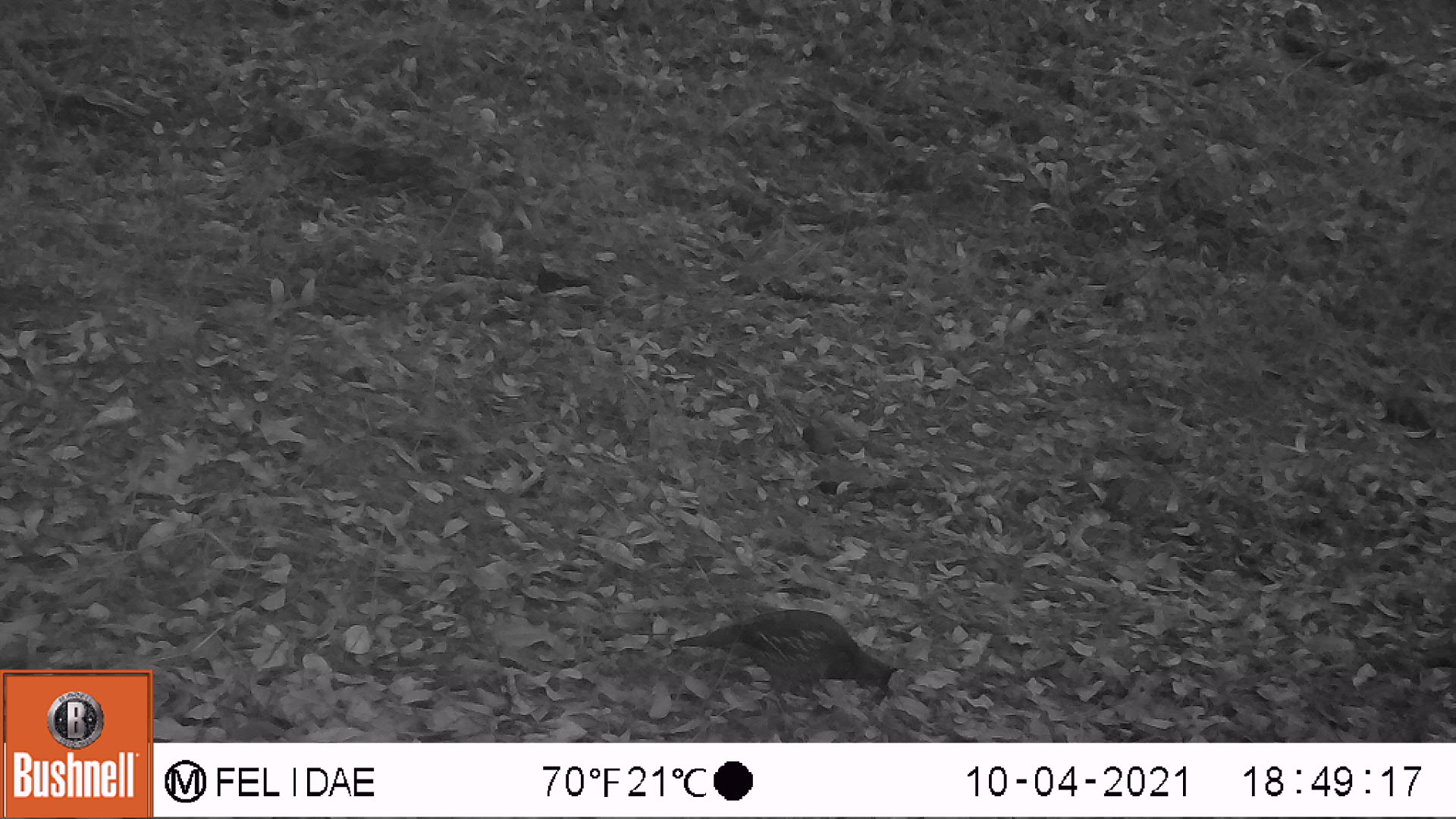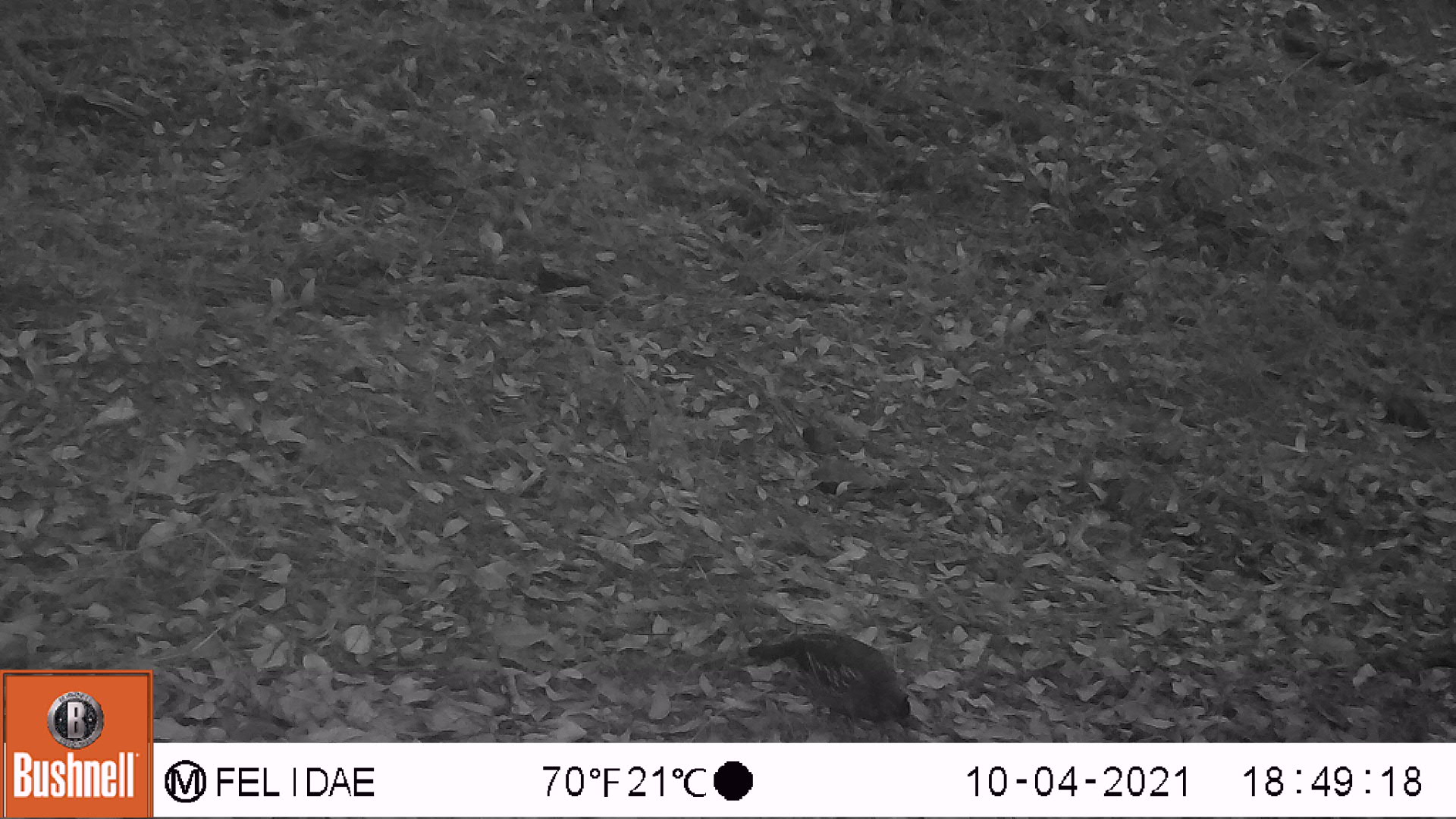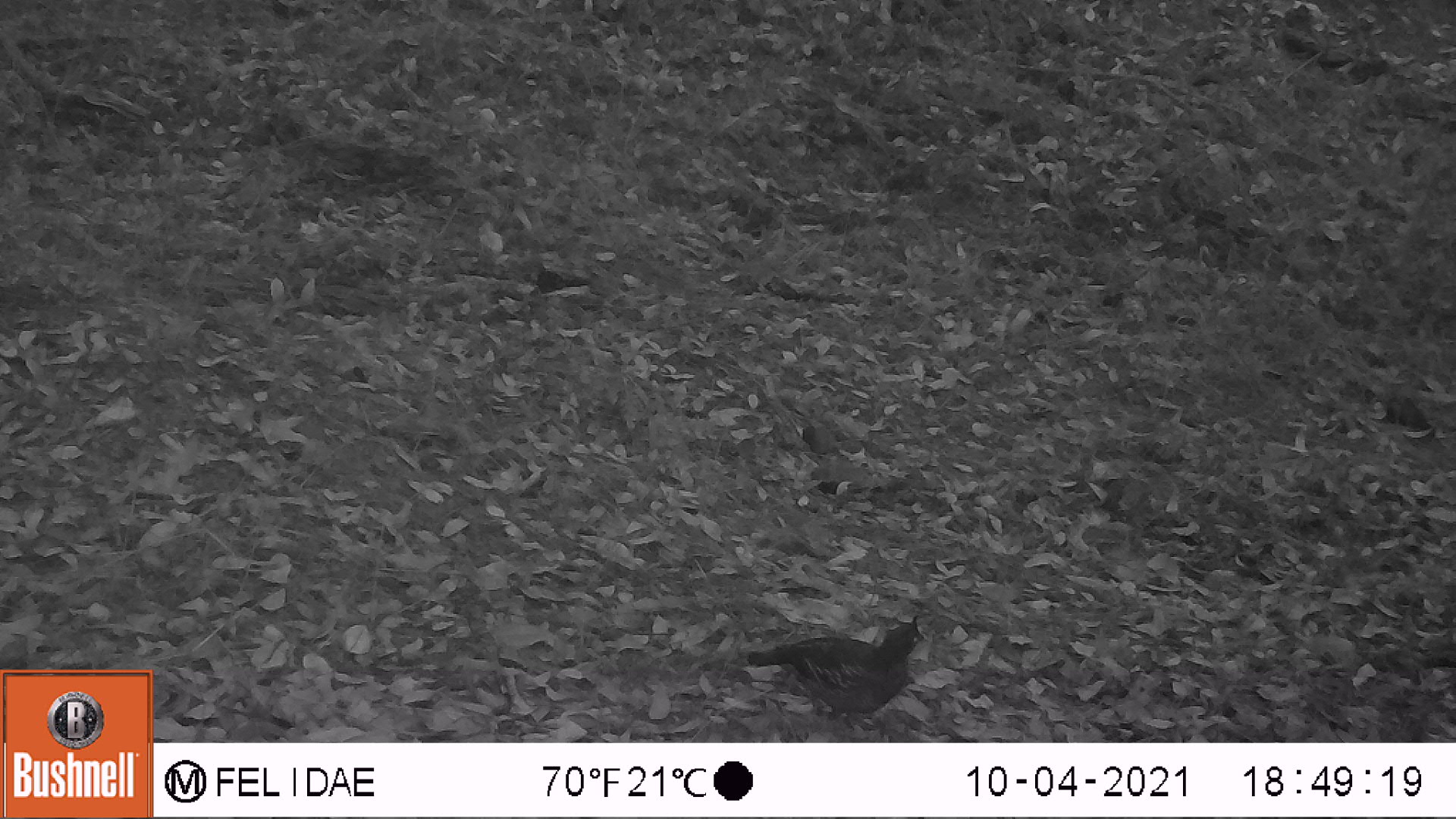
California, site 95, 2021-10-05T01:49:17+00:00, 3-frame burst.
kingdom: Animalia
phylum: Chordata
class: Aves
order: Galliformes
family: Odontophoridae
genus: Callipepla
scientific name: Callipepla californica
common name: california quail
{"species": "california quail (Callipepla californica)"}